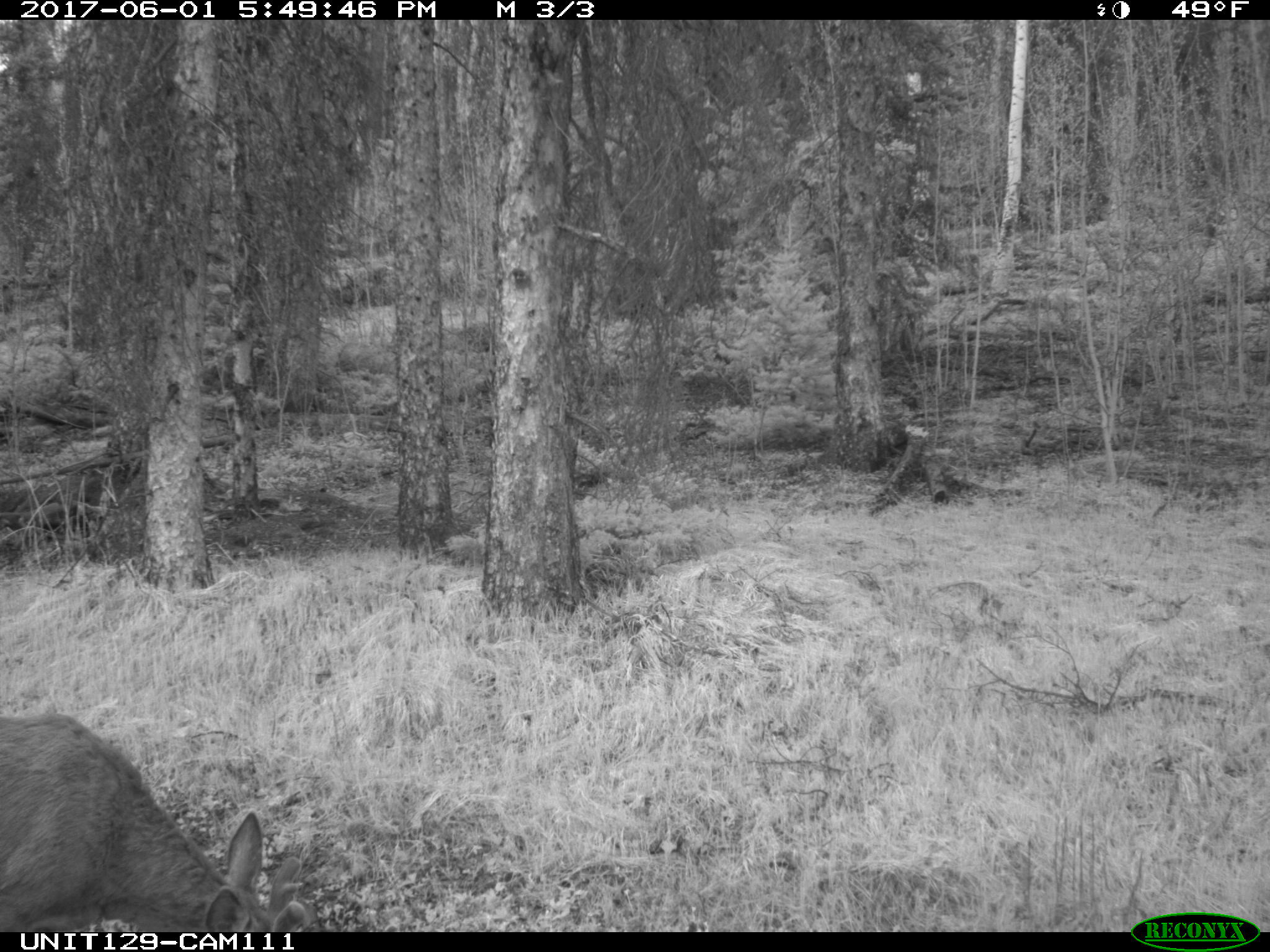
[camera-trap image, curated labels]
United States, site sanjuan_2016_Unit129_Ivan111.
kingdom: Animalia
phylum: Chordata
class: Mammalia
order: Artiodactyla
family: Cervidae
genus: Odocoileus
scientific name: Odocoileus hemionus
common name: mule deer